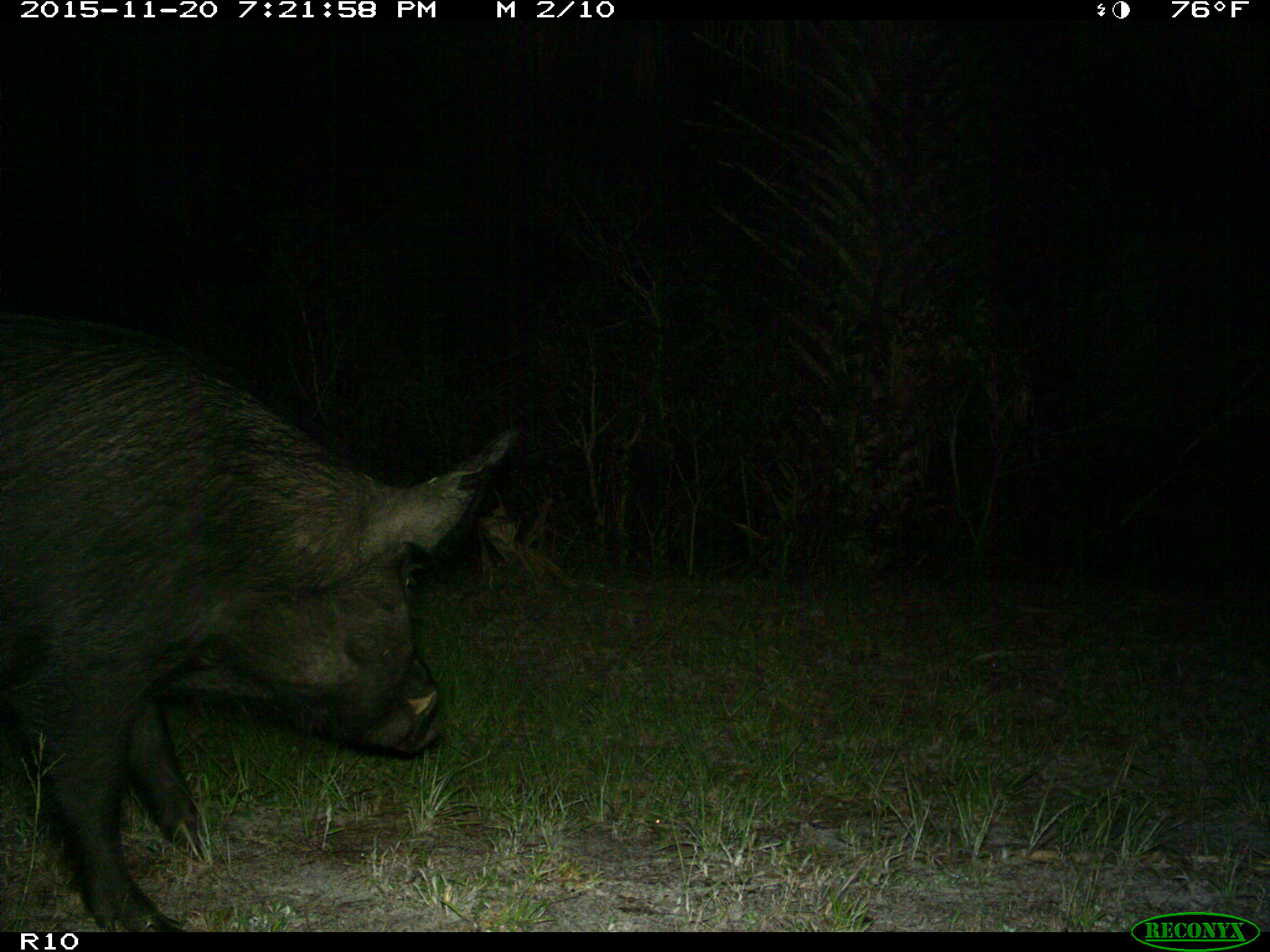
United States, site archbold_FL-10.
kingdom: Animalia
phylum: Chordata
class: Mammalia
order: Artiodactyla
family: Suidae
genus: Sus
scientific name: Sus scrofa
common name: wild boar